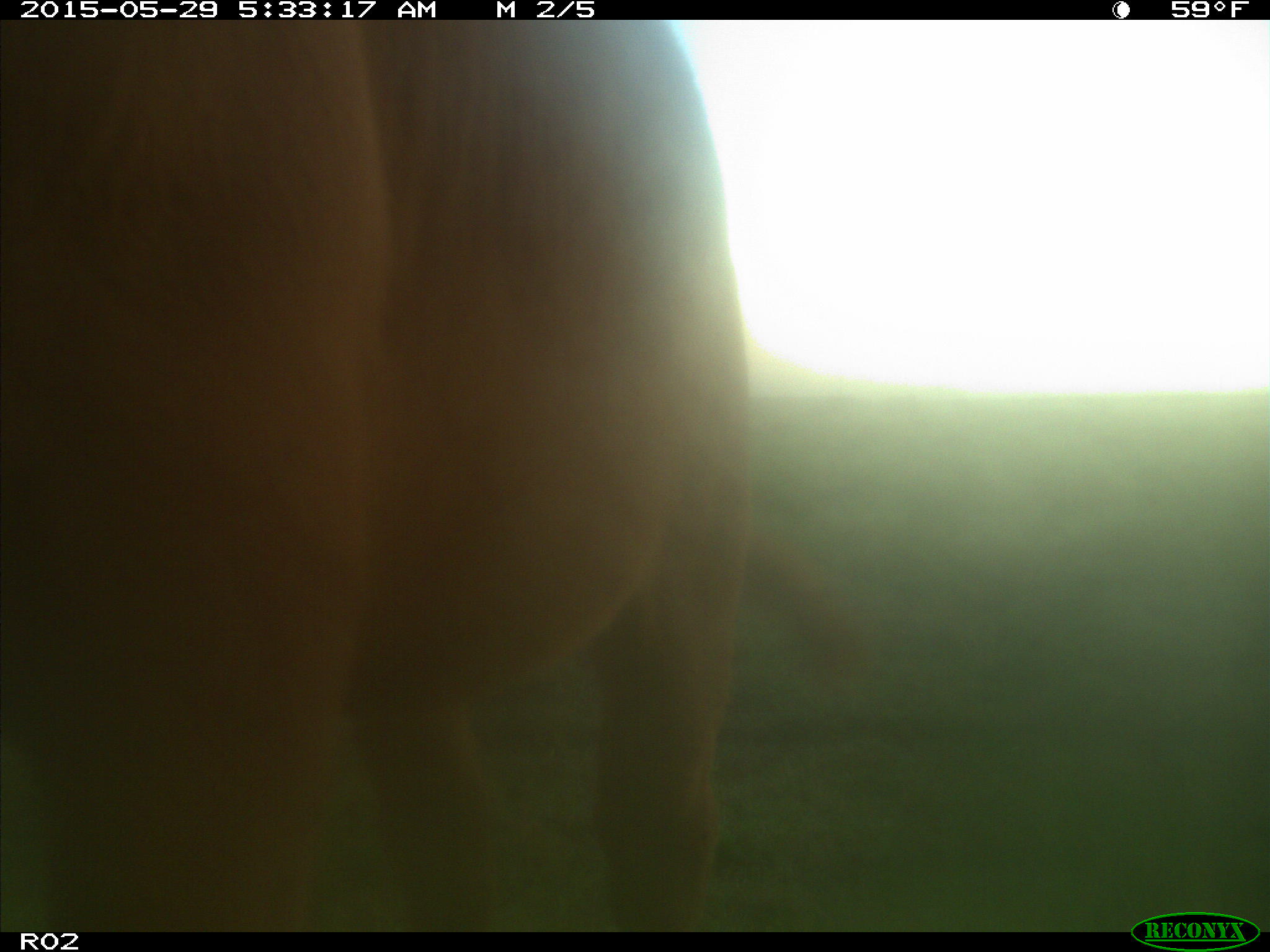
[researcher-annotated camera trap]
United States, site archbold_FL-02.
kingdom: Animalia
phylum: Chordata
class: Mammalia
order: Artiodactyla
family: Bovidae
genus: Bos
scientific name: Bos taurus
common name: domestic cow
Bos taurus (domestic cow).